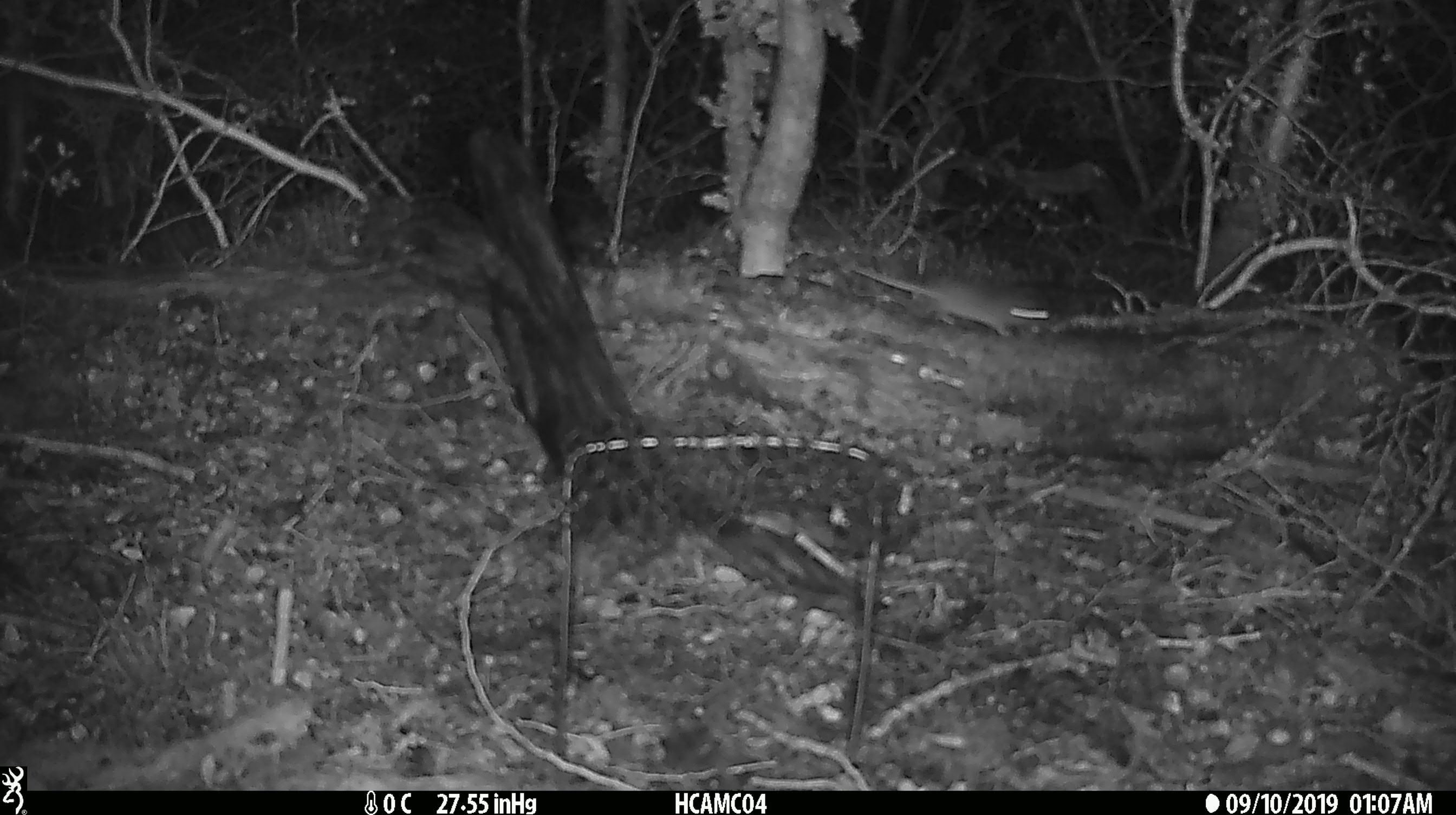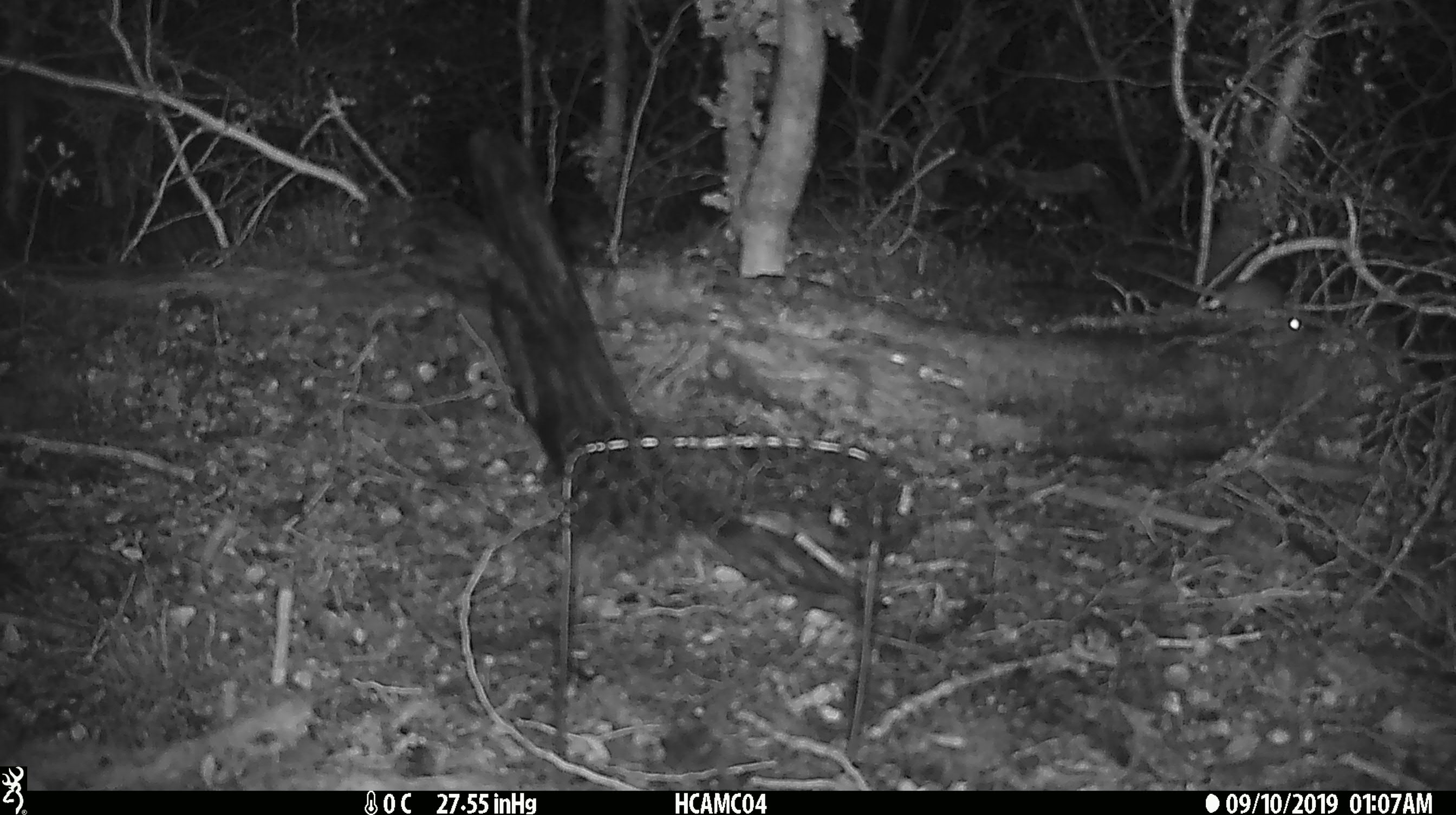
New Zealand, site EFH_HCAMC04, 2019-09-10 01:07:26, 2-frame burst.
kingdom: Animalia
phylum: Chordata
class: Mammalia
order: Rodentia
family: Muridae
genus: Mus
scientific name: Mus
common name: mouse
Mouse (Mus).